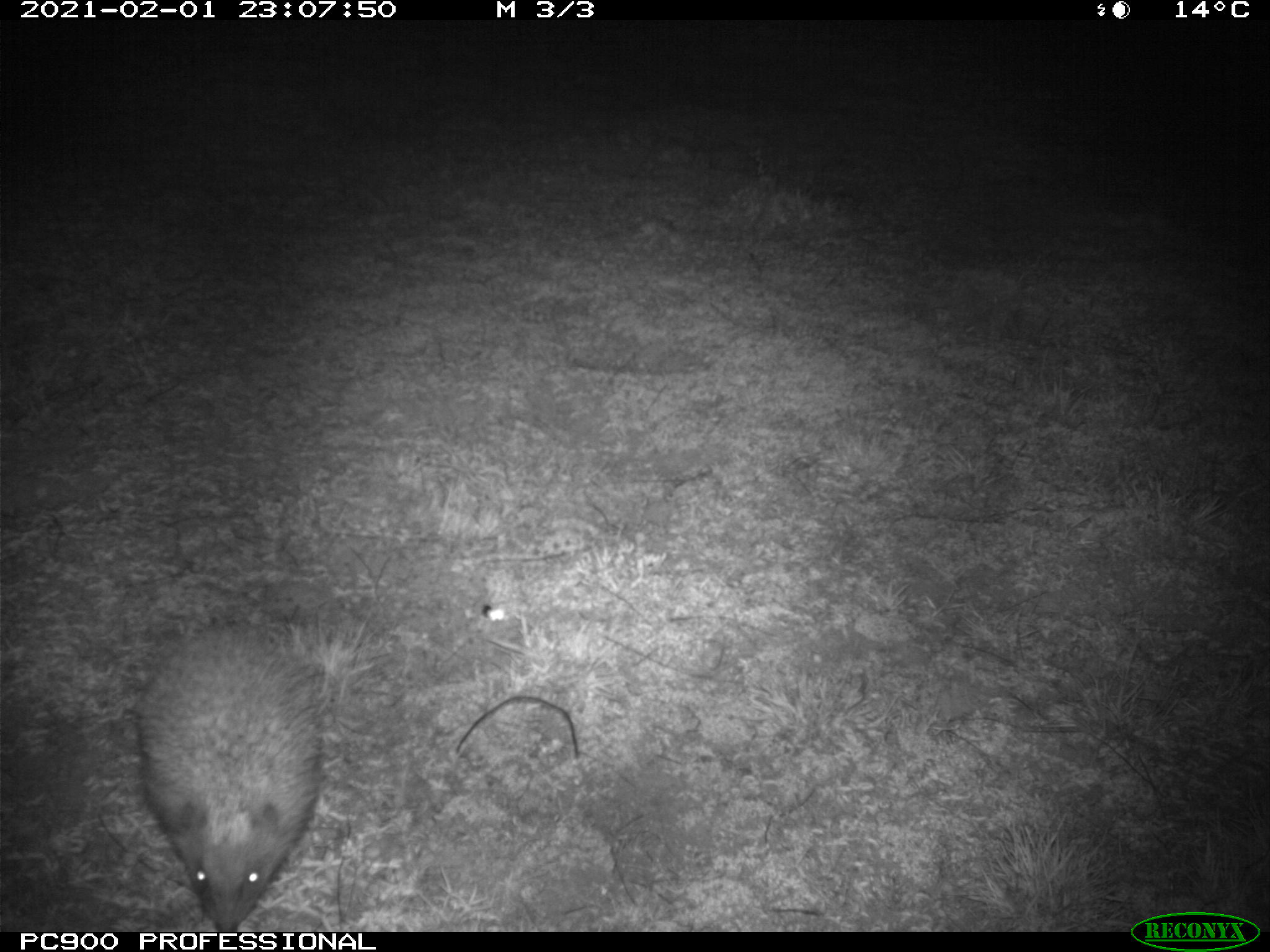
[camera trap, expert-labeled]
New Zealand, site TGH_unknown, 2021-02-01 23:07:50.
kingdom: Animalia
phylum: Chordata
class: Mammalia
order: Eulipotyphla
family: Erinaceidae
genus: Erinaceus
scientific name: Erinaceus europaeus europaeus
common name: european hedgehog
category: hedgehog